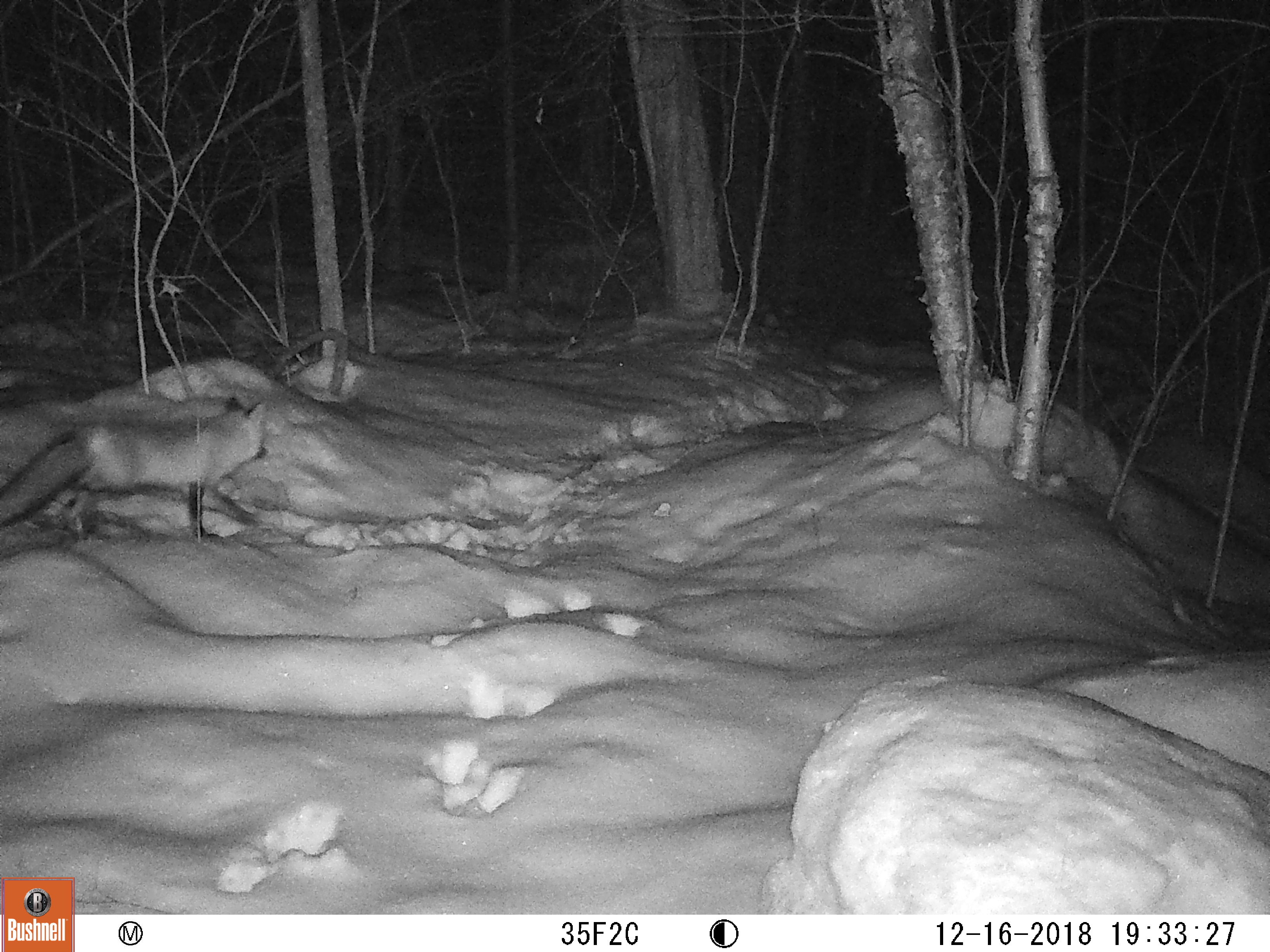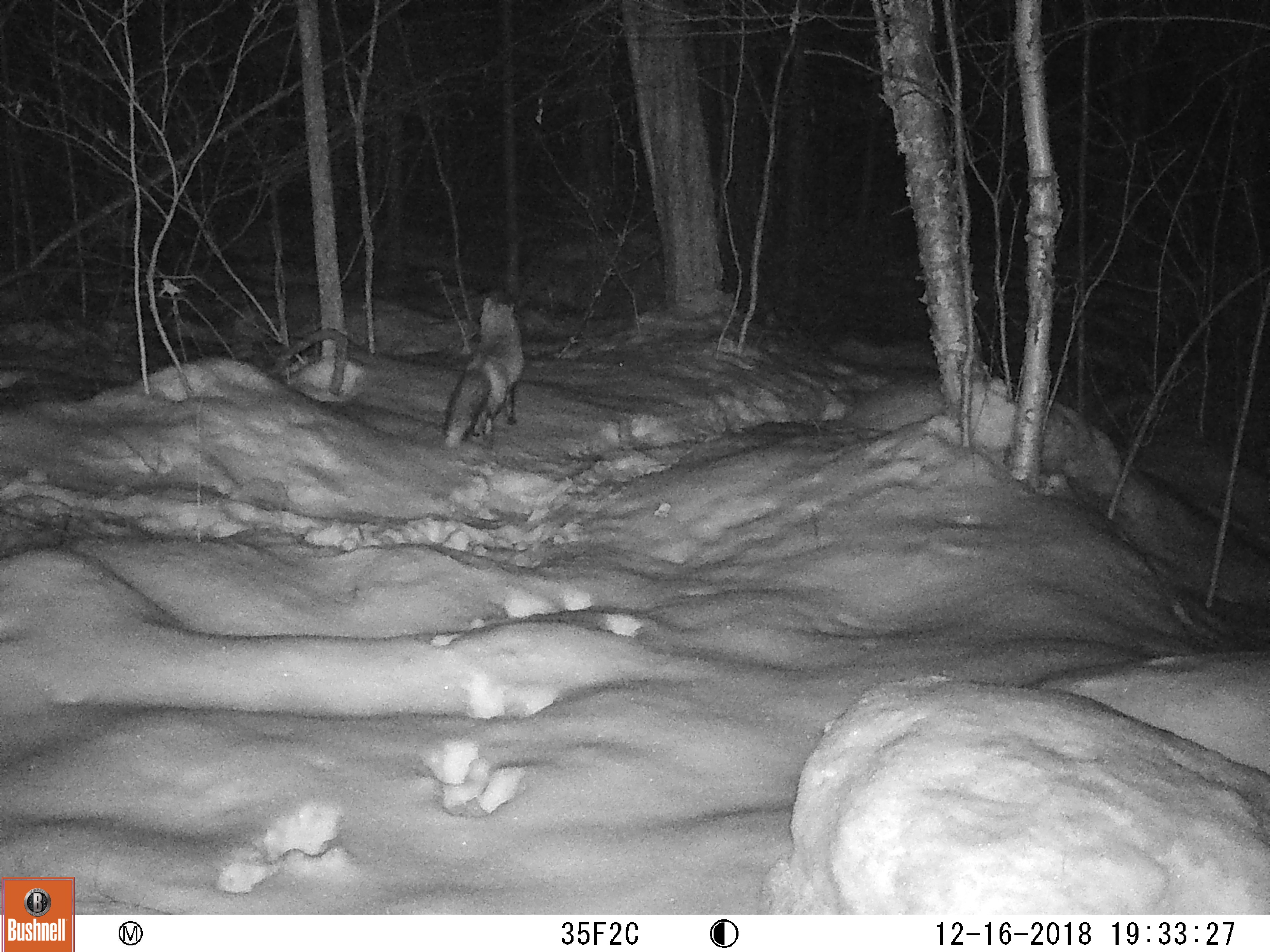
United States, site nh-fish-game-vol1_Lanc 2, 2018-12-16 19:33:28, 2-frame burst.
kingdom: Animalia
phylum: Chordata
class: Mammalia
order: Carnivora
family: Canidae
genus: Vulpes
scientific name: Vulpes vulpes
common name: red fox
Red fox (Vulpes vulpes).